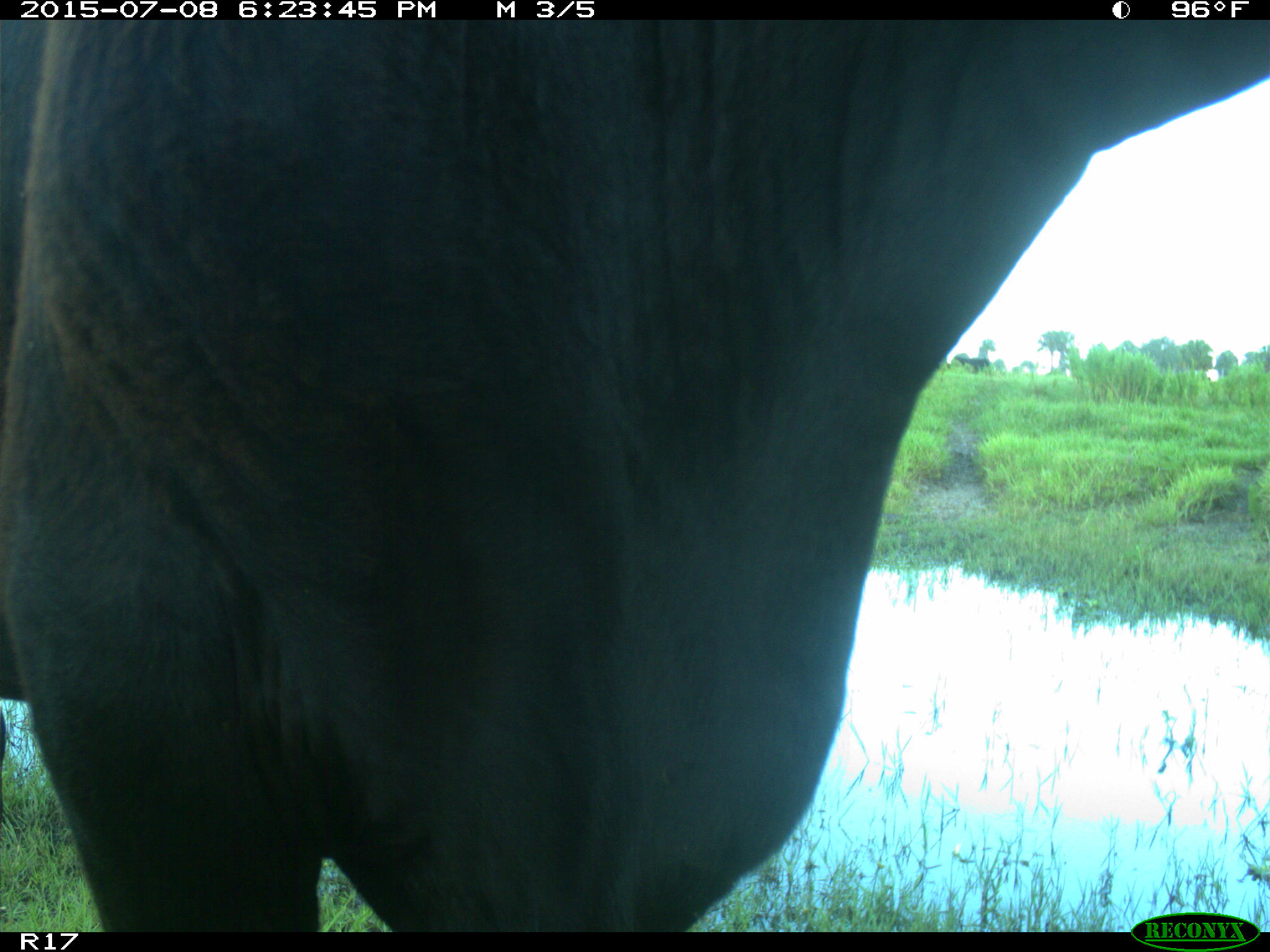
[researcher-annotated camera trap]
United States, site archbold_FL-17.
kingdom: Animalia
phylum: Chordata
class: Mammalia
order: Artiodactyla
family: Bovidae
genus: Bos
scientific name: Bos taurus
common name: domestic cow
Bos taurus (domestic cow).